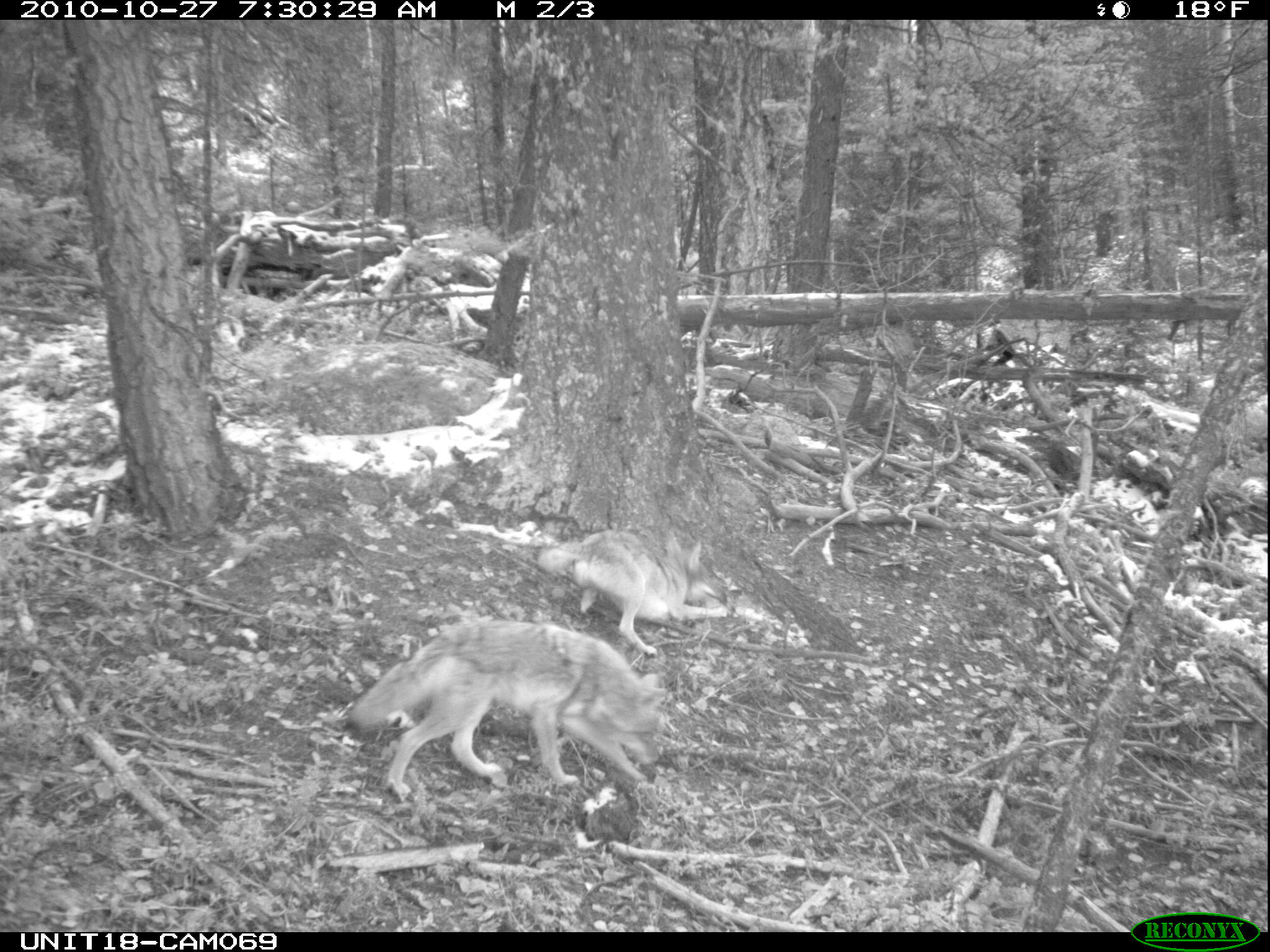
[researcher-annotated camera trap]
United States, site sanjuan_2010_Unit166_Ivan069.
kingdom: Animalia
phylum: Chordata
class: Mammalia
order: Carnivora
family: Canidae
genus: Canis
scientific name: Canis latrans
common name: coyote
Canis latrans (coyote).